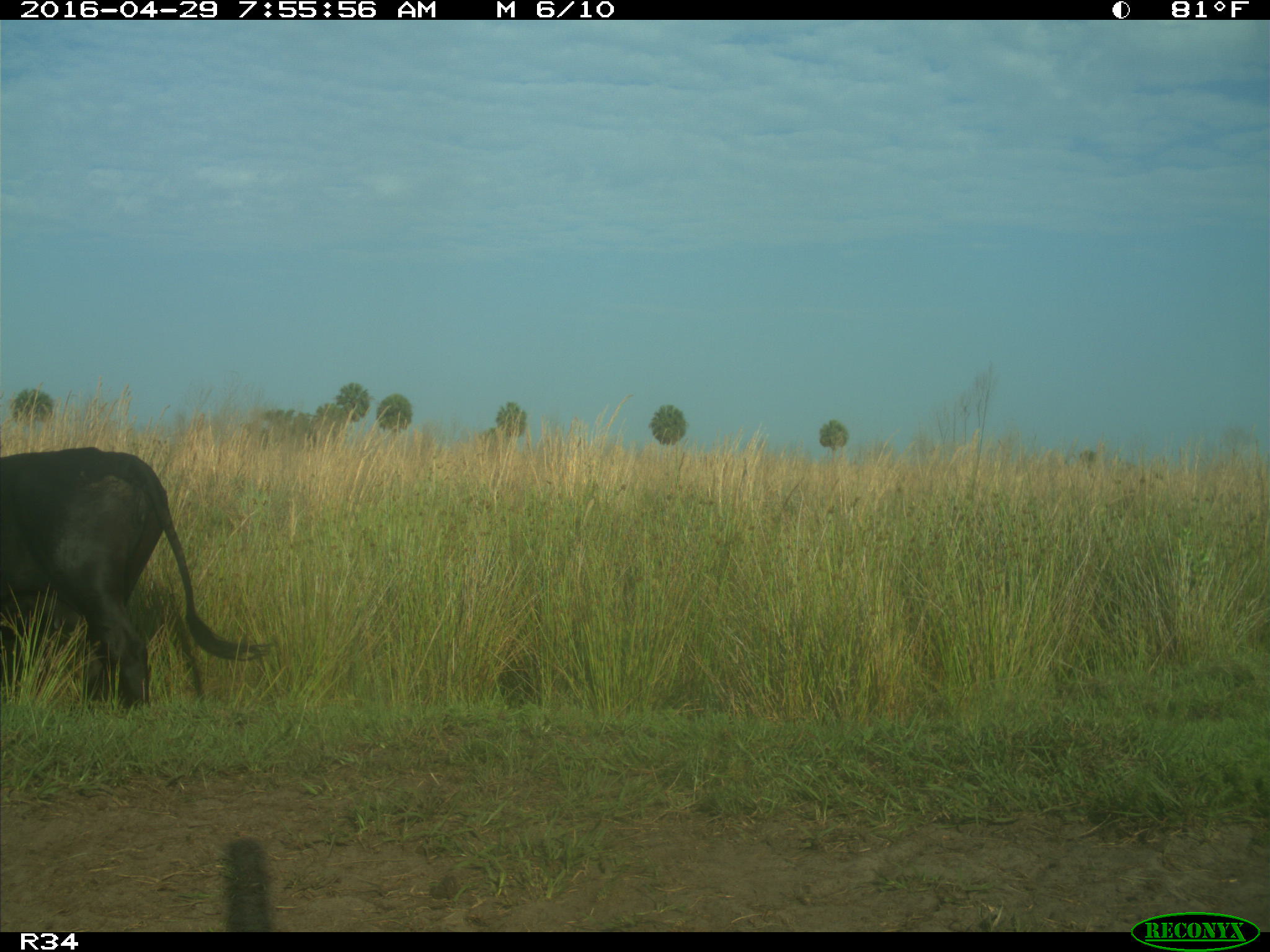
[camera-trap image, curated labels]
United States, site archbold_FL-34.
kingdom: Animalia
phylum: Chordata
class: Mammalia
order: Artiodactyla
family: Bovidae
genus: Bos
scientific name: Bos taurus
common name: domestic cow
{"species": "Bos taurus (domestic cow)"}